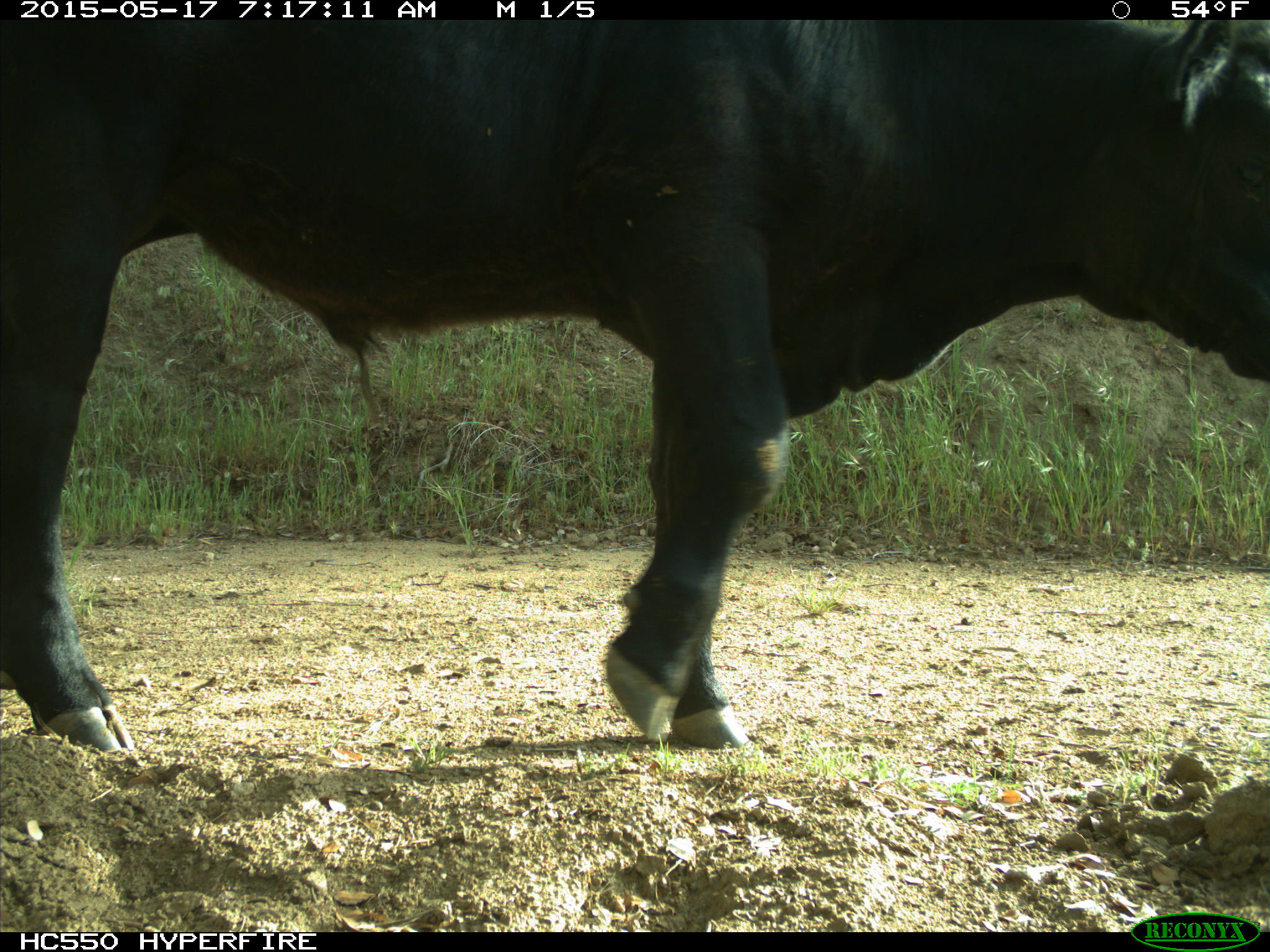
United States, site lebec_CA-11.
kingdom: Animalia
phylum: Chordata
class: Mammalia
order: Artiodactyla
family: Bovidae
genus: Bos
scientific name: Bos taurus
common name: domestic cow